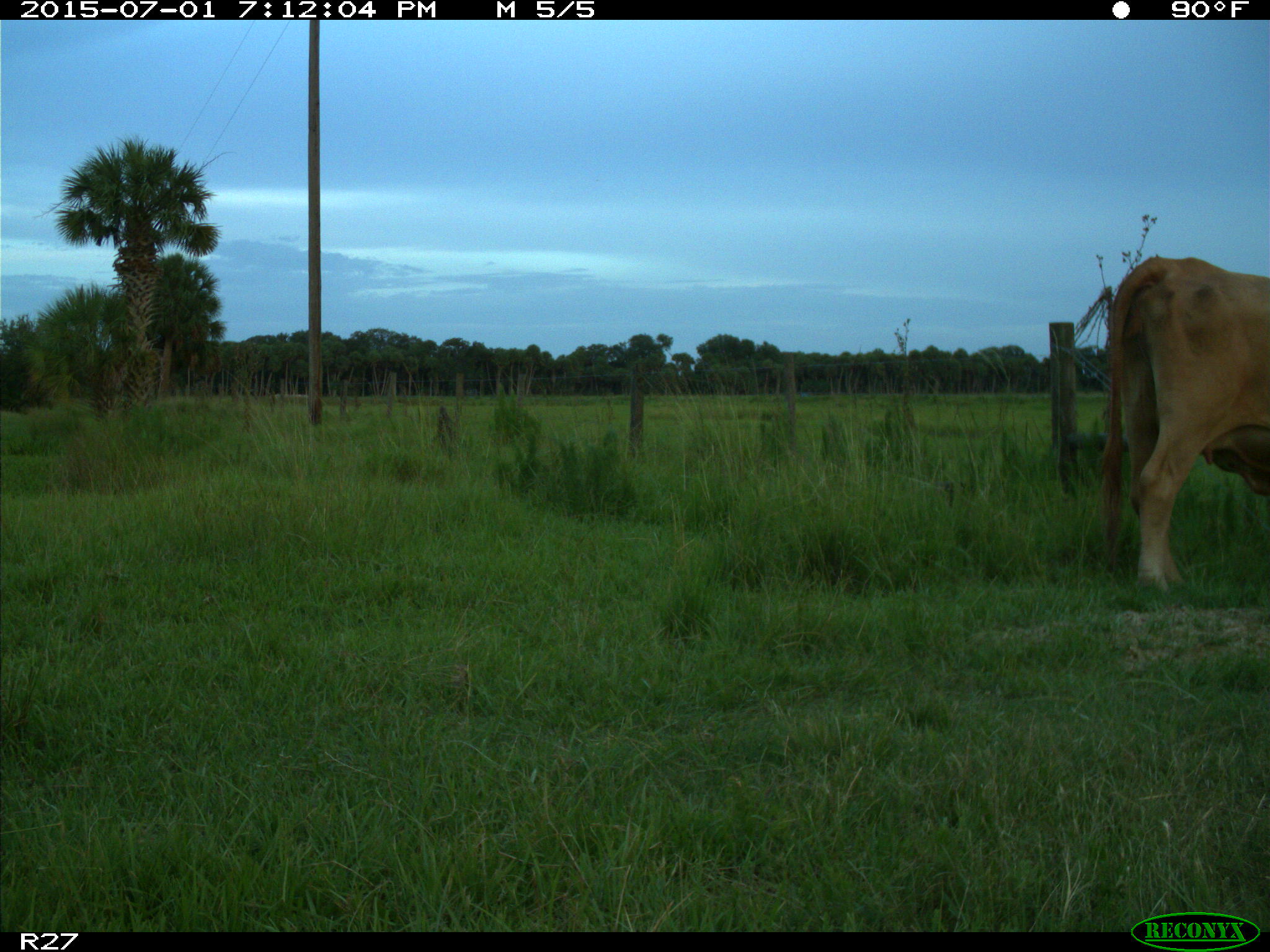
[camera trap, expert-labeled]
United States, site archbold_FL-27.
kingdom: Animalia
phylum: Chordata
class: Mammalia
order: Artiodactyla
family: Bovidae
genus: Bos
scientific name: Bos taurus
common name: domestic cow